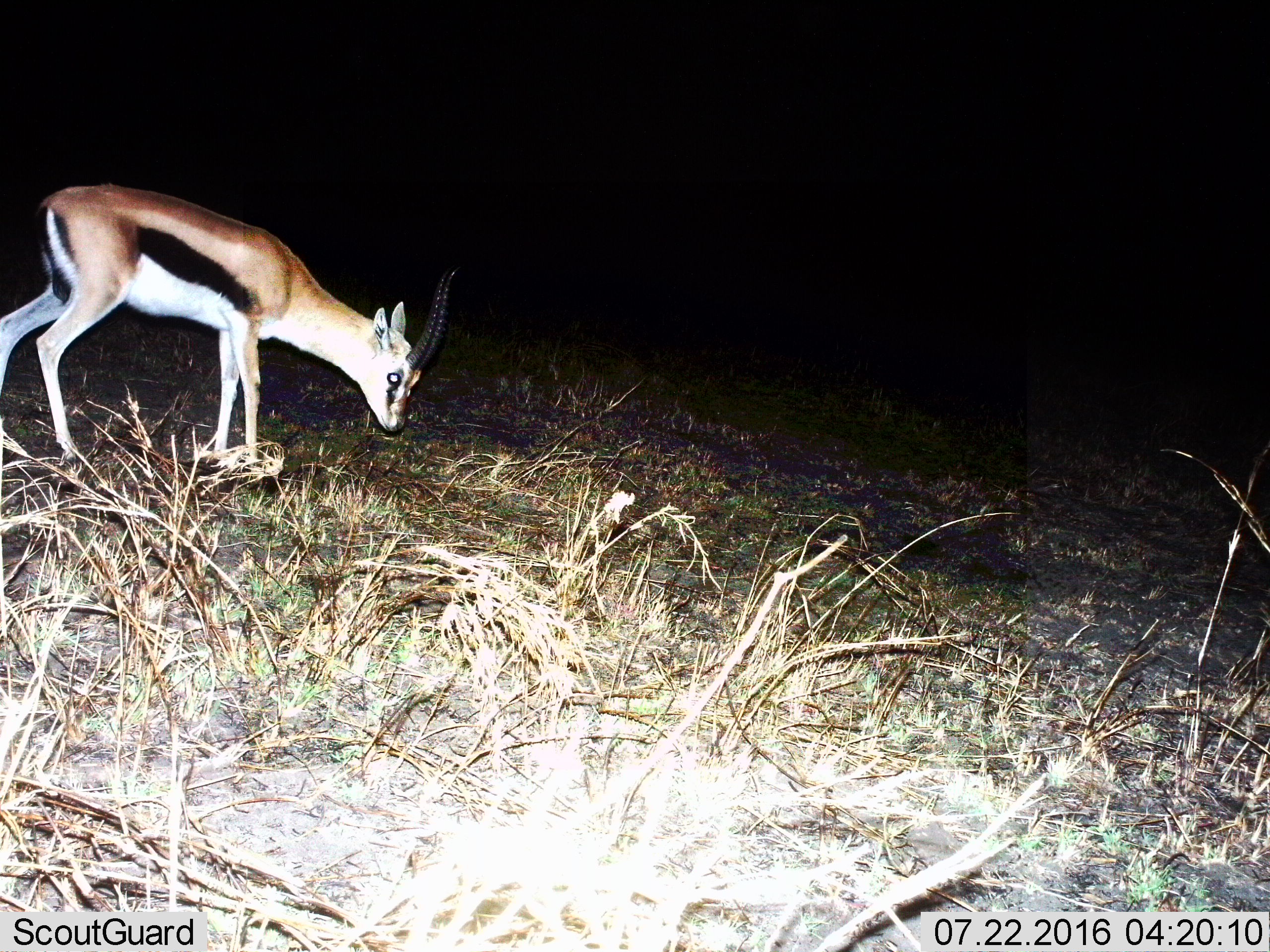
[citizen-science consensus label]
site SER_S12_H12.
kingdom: Animalia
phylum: Chordata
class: Mammalia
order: Artiodactyla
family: Bovidae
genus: Eudorcas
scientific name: Eudorcas thomsonii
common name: thomson's gazelle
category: gazellethomsons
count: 1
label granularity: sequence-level